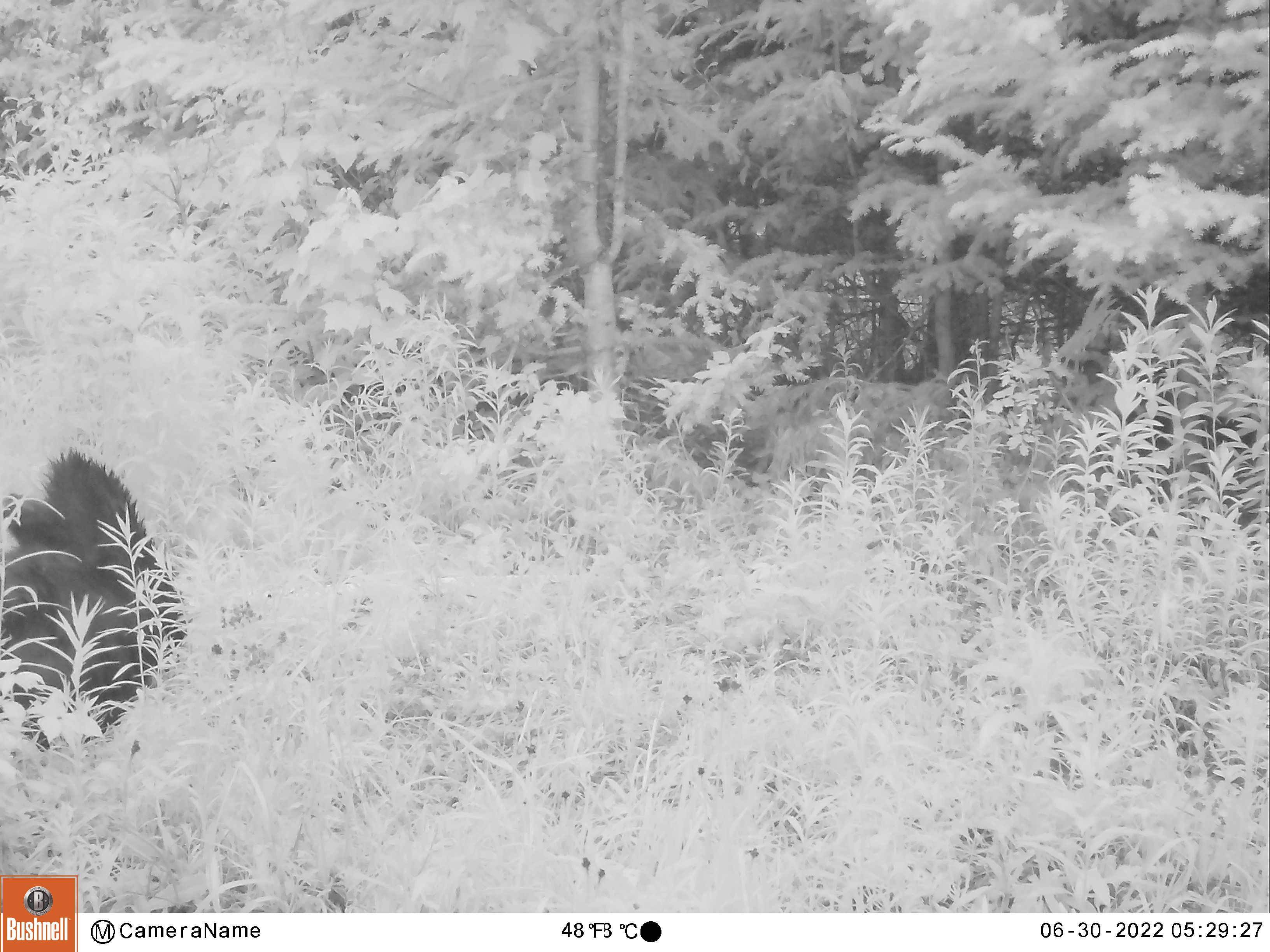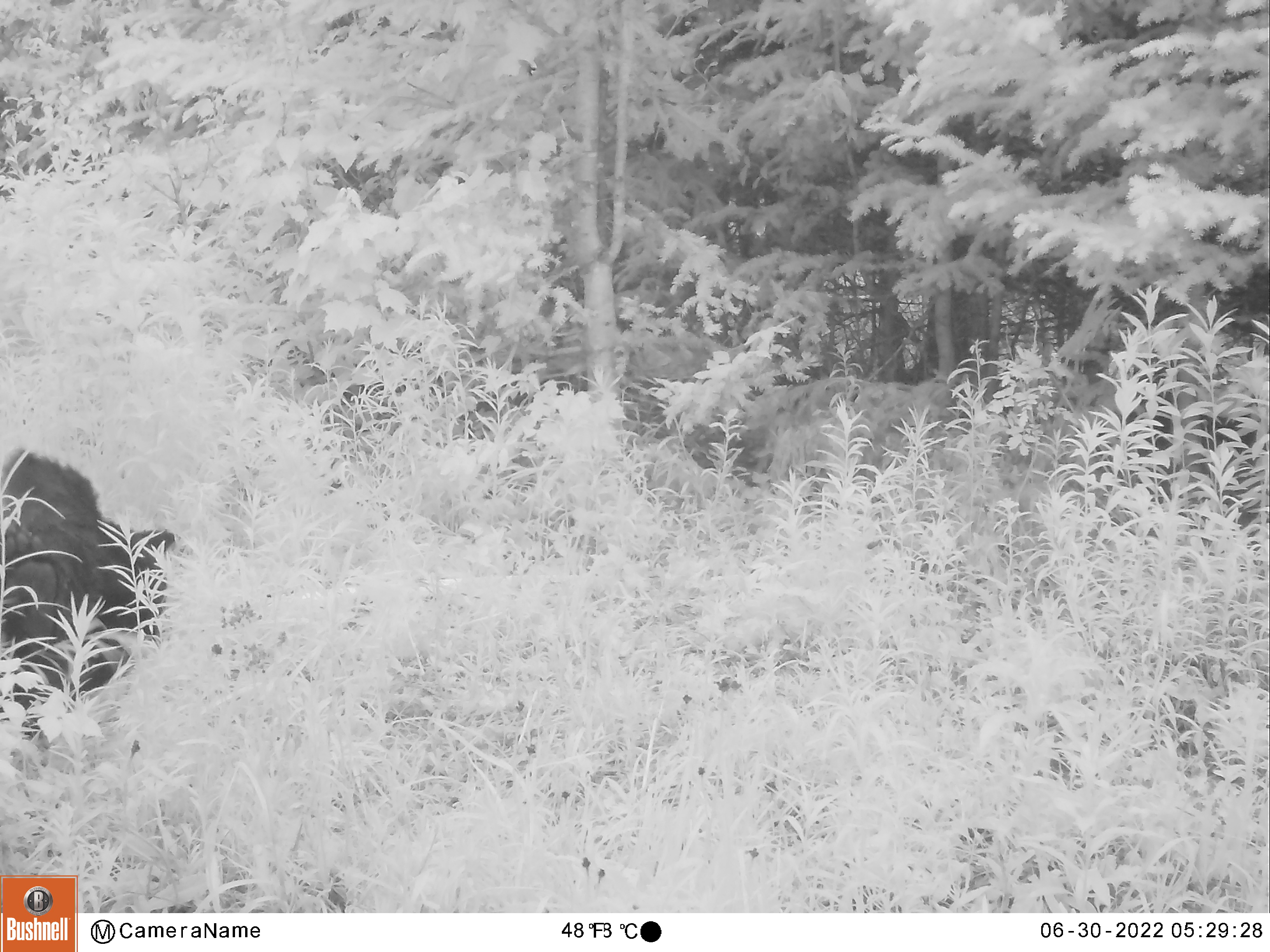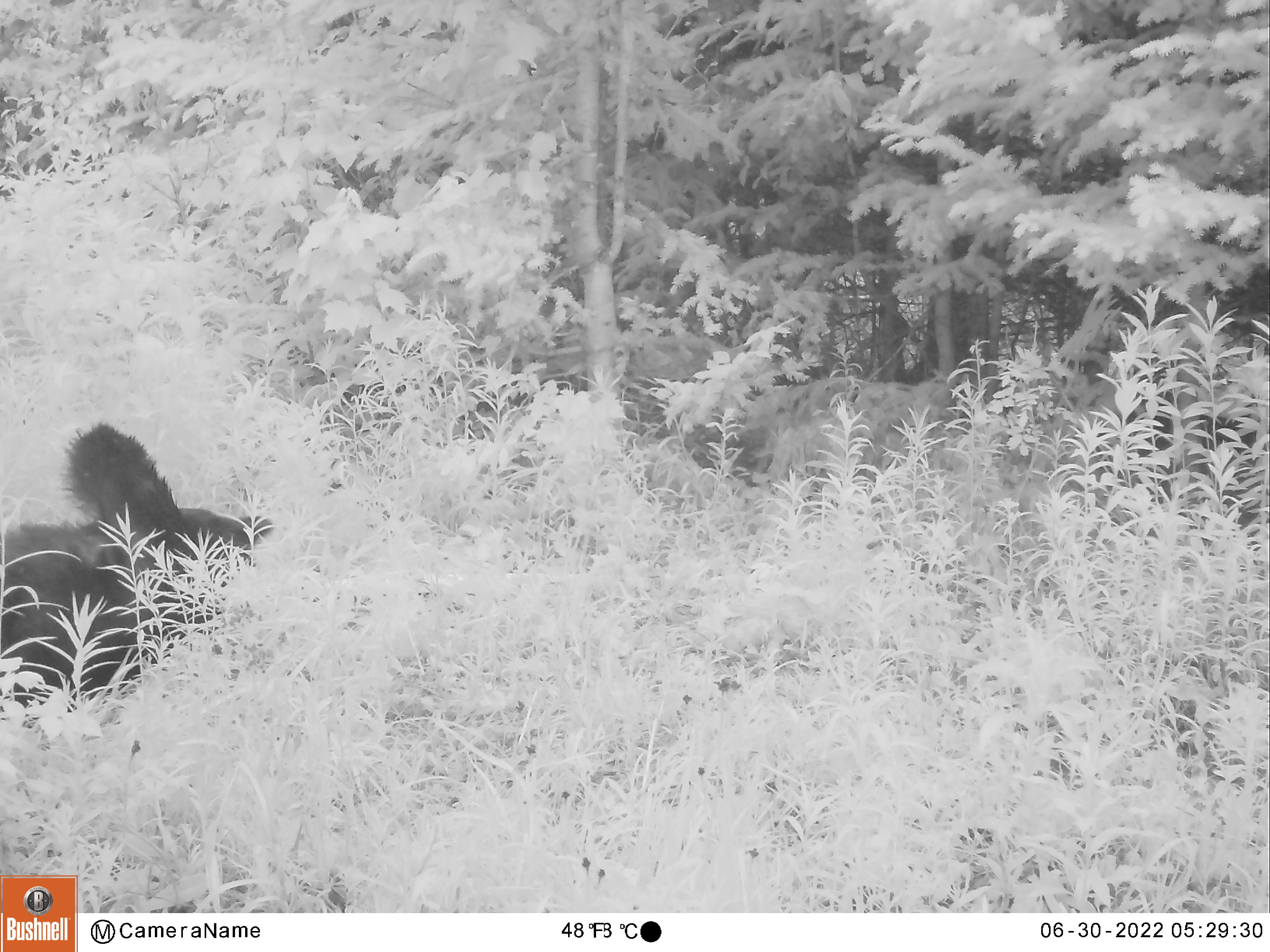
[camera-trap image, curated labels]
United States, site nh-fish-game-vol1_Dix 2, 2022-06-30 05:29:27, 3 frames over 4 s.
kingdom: Animalia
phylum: Chordata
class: Mammalia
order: Carnivora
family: Ursidae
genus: Ursus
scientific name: Ursus americanus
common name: black bear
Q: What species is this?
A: Black bear (Ursus americanus).